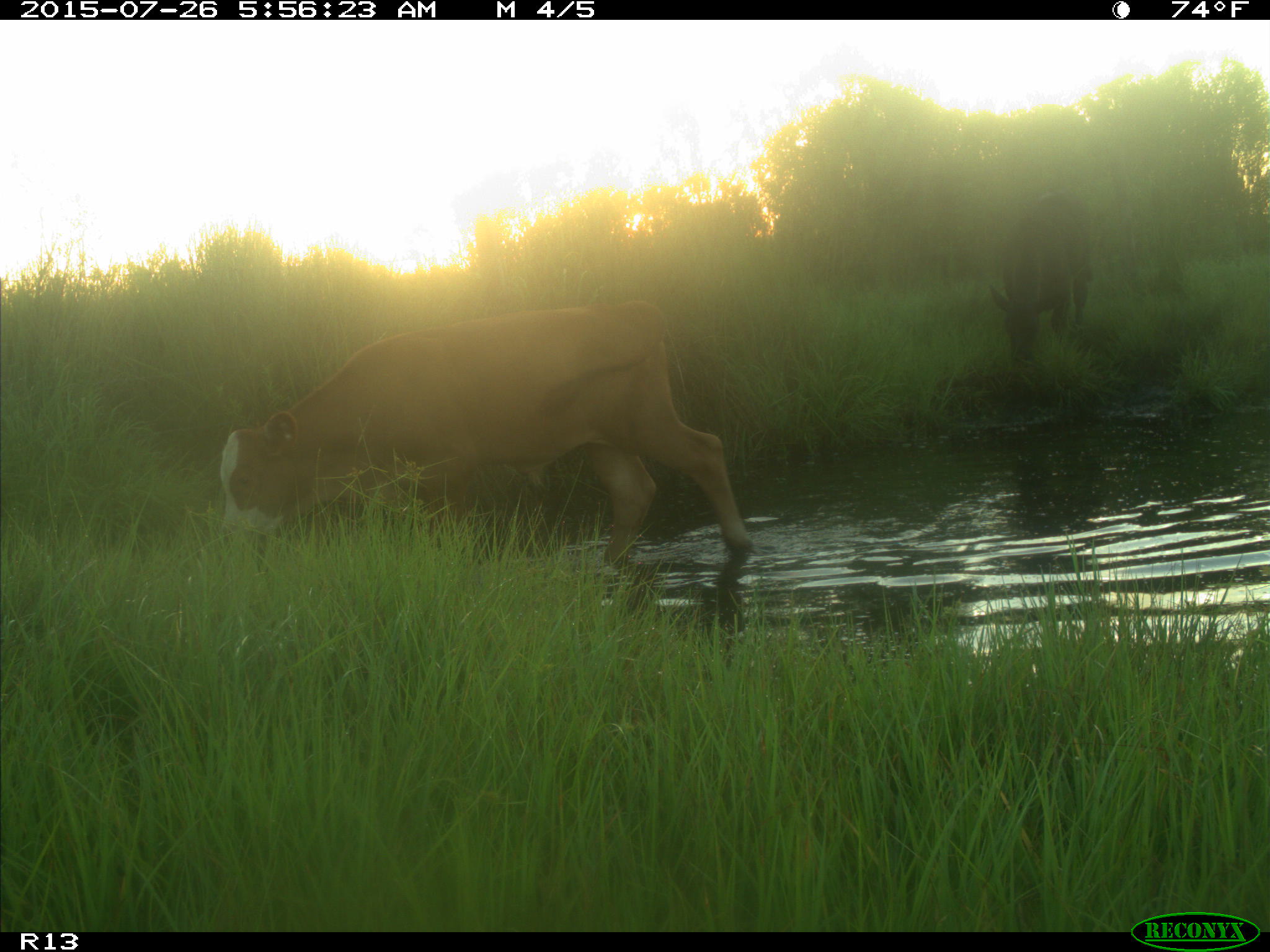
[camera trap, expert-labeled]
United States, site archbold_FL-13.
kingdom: Animalia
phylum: Chordata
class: Mammalia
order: Artiodactyla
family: Bovidae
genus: Bos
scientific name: Bos taurus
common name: domestic cow